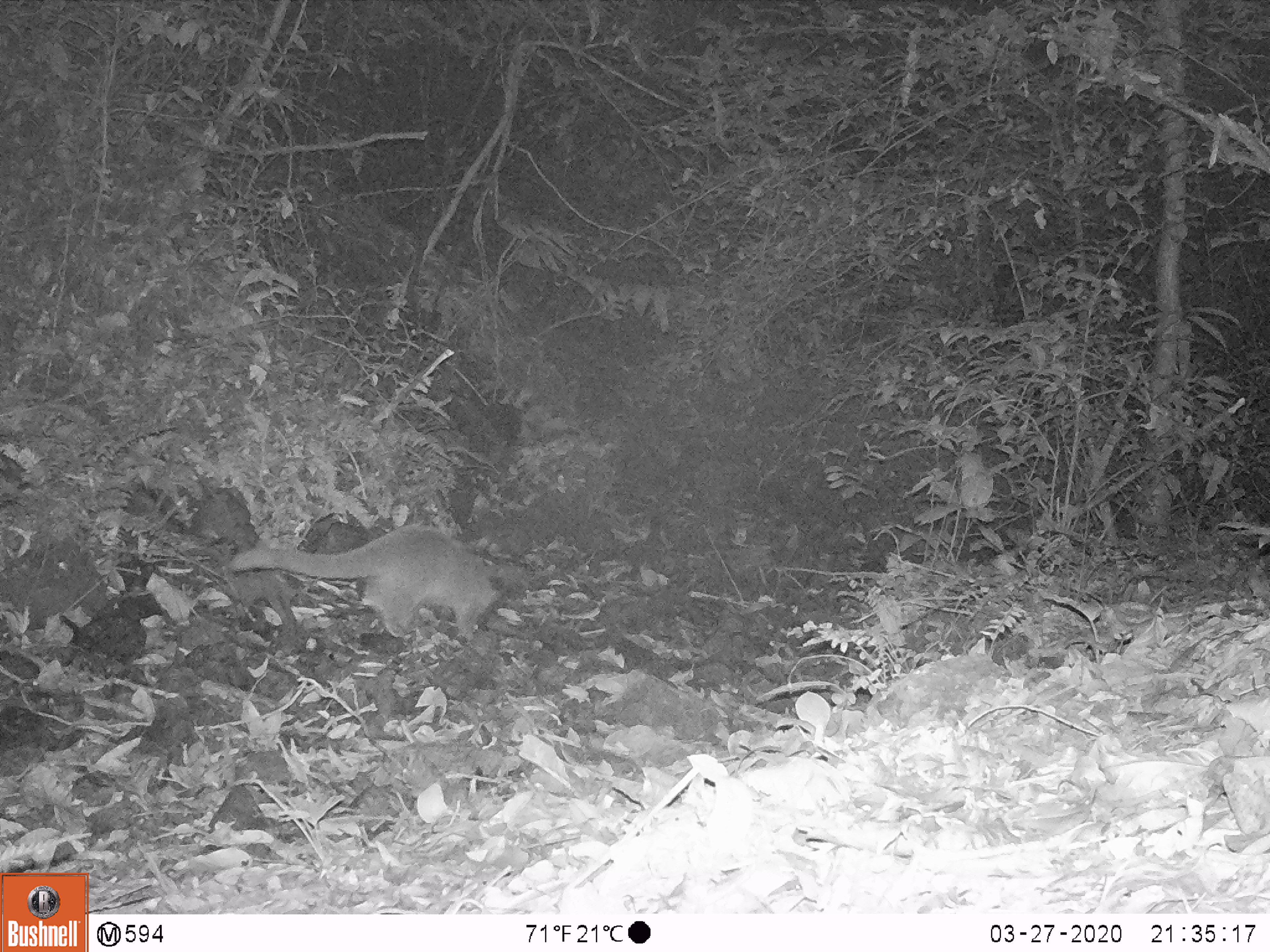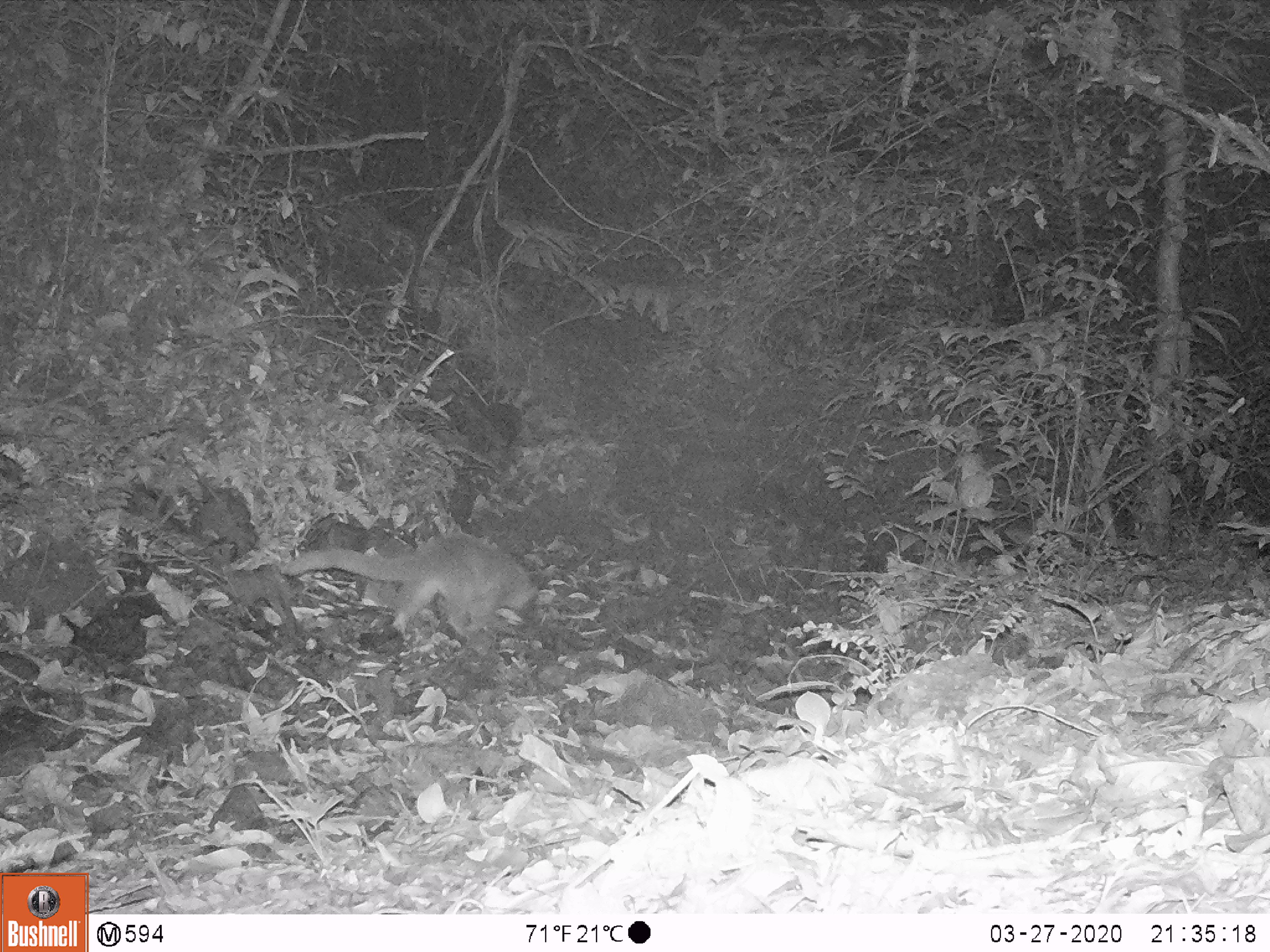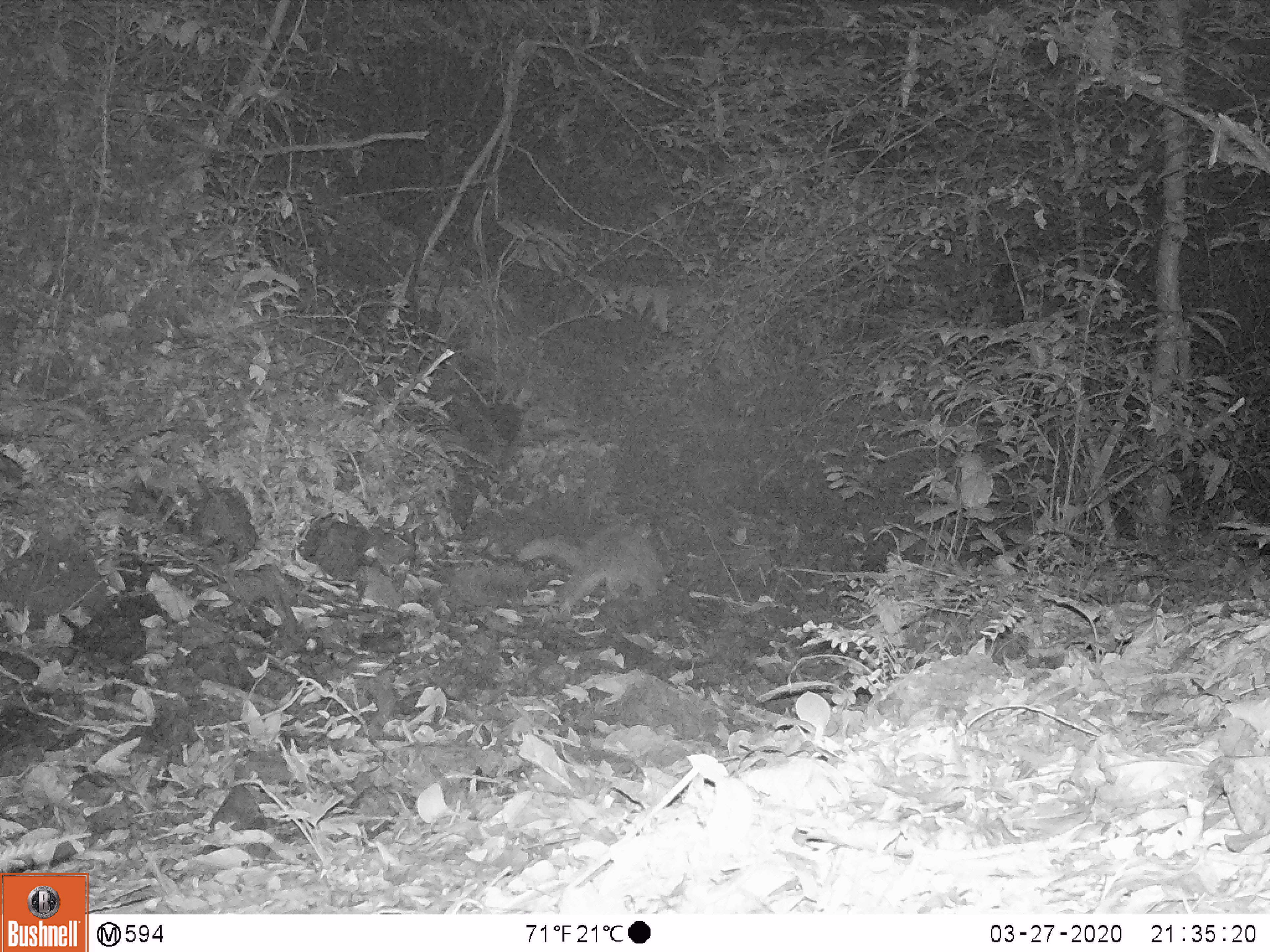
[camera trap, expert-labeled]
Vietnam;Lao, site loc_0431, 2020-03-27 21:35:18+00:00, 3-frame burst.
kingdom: Animalia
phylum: Chordata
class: Mammalia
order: Carnivora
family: Viverridae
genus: Paguma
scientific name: Paguma larvata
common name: masked palm civet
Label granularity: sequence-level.